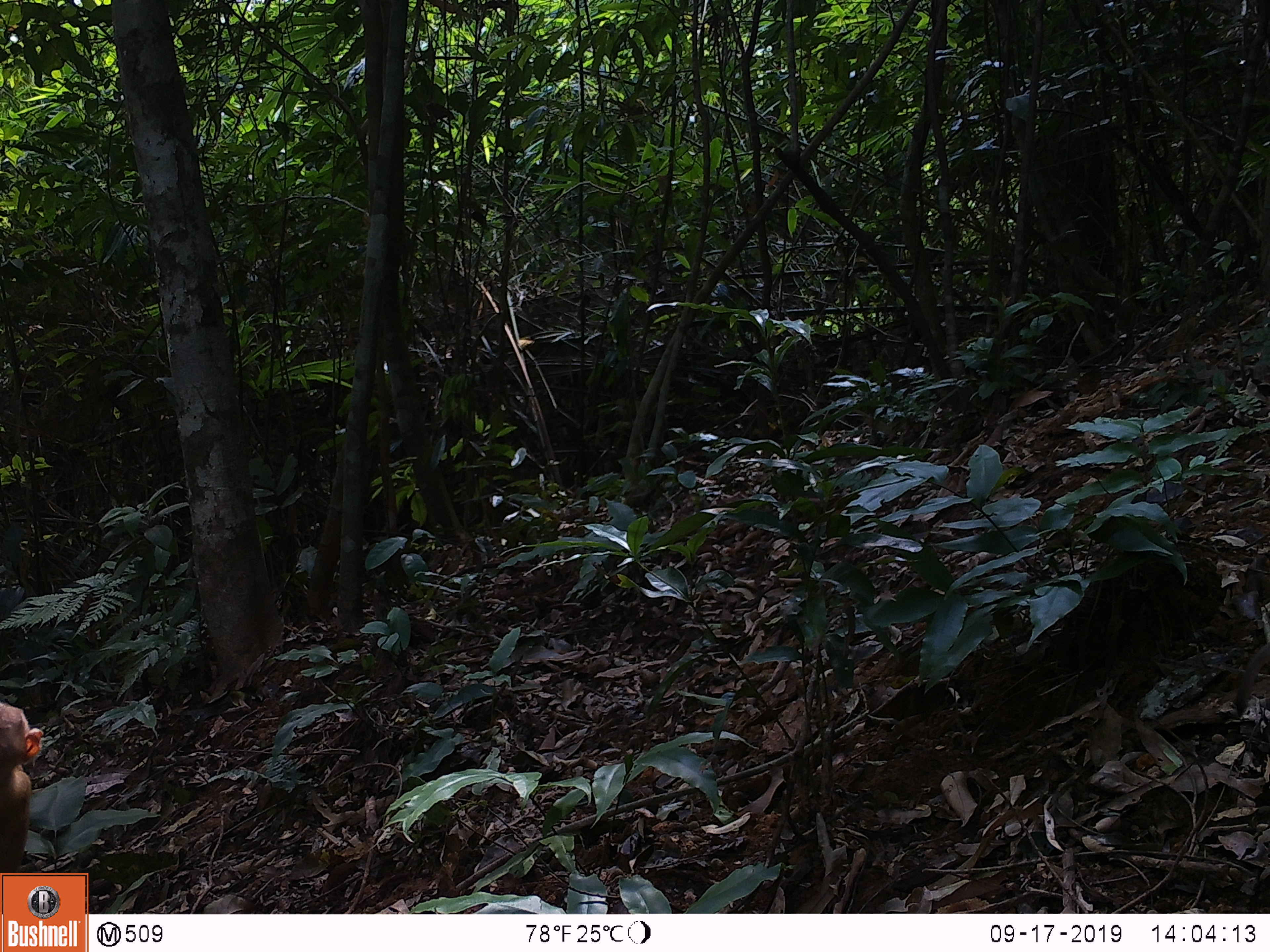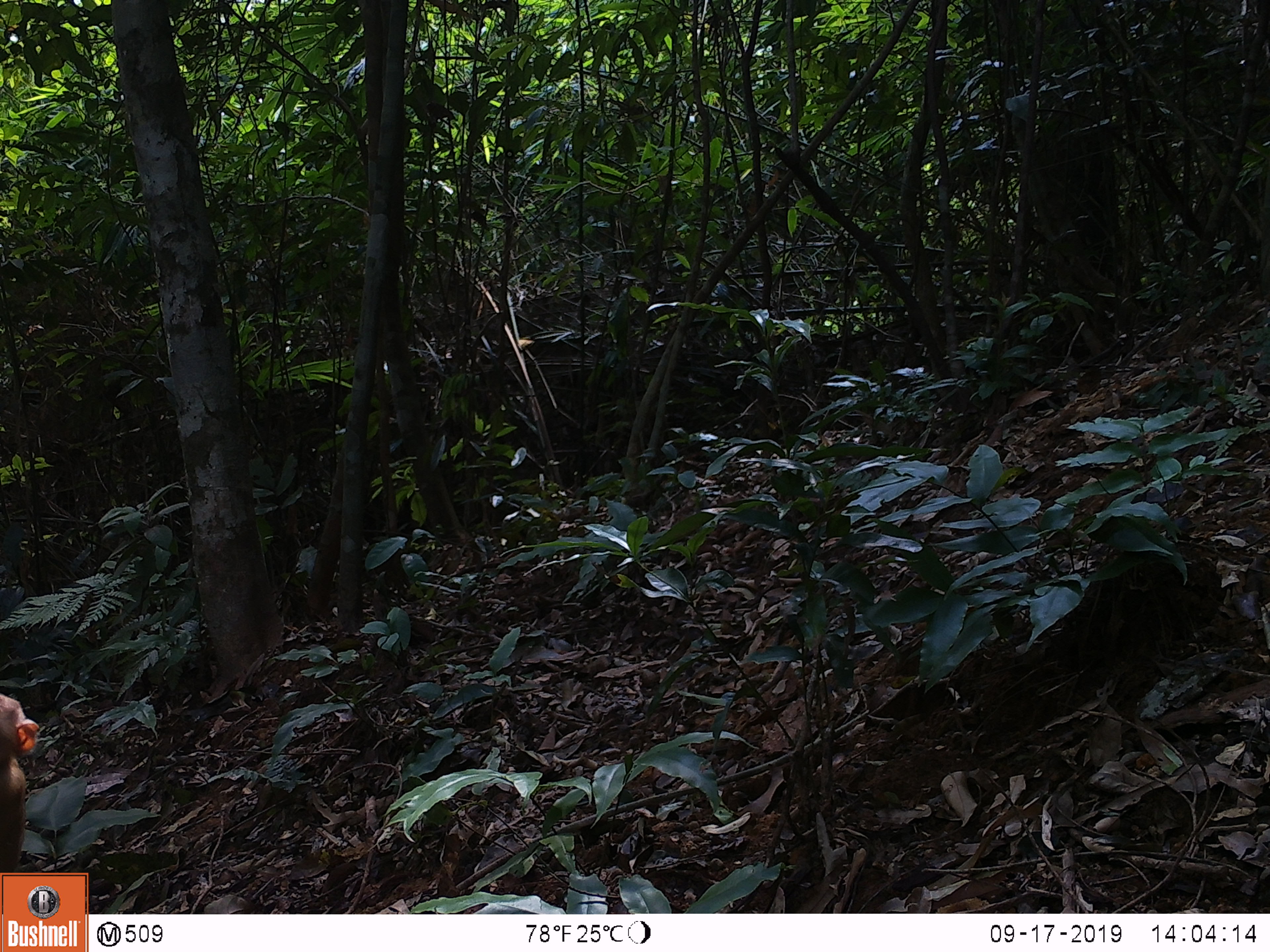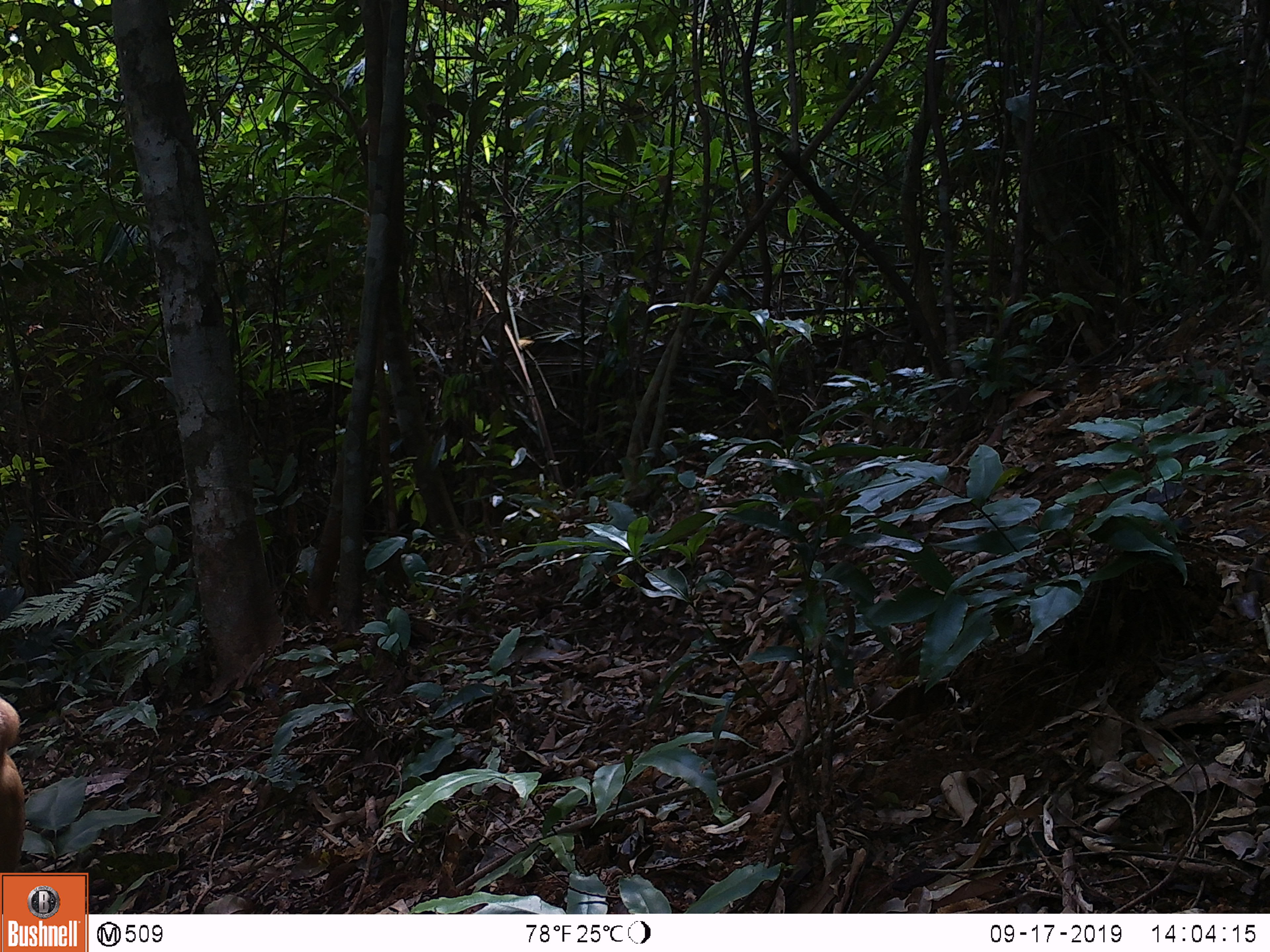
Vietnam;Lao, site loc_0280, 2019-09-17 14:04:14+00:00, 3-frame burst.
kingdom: Animalia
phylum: Chordata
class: Mammalia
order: Primates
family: Cercopithecidae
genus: Macaca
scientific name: Macaca nemestrina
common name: pig-tailed macaque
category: pig tailed macaque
Pig tailed macaque (pig-tailed macaque) (Macaca nemestrina). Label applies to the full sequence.